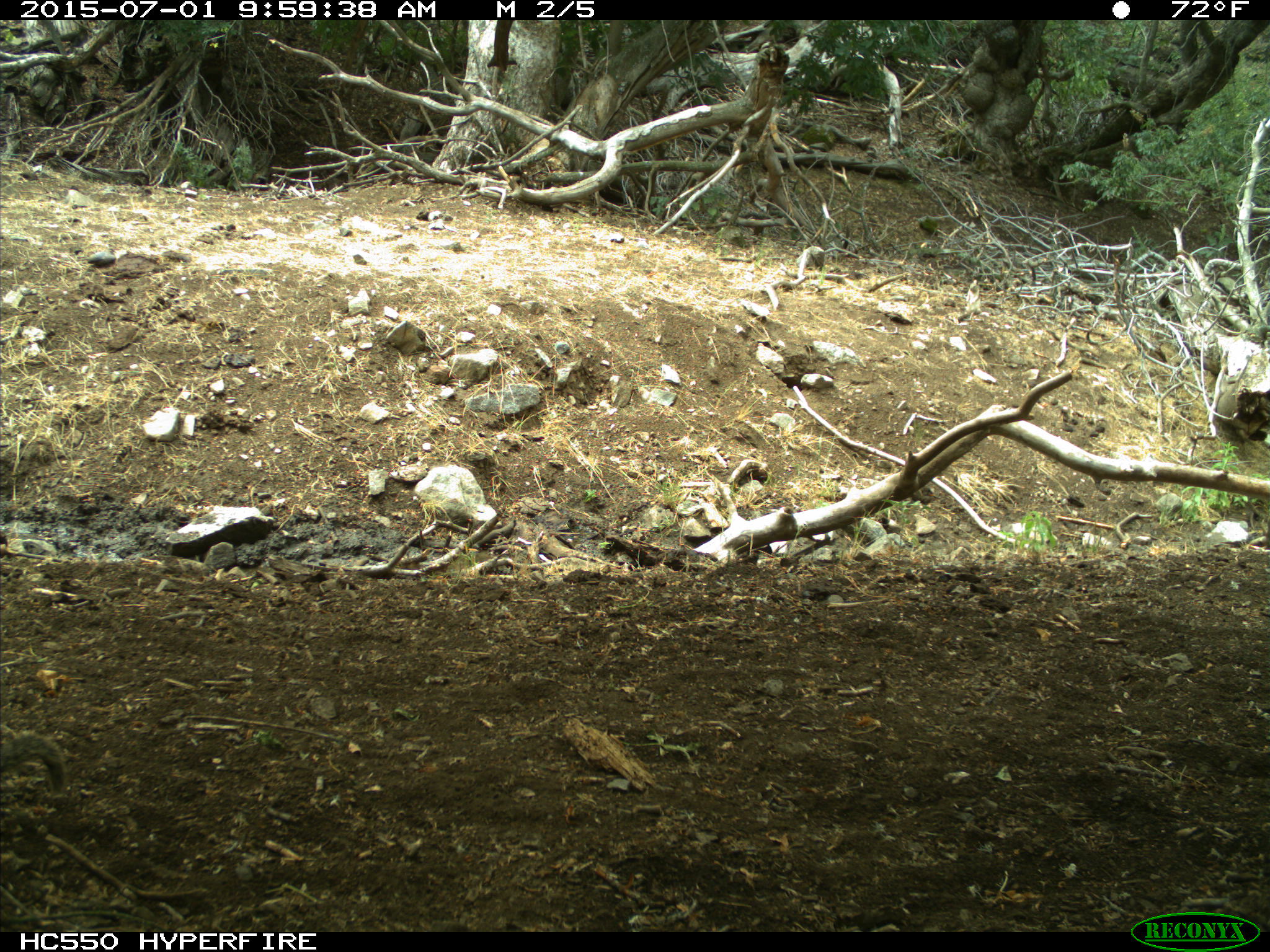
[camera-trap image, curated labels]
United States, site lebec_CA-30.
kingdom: Animalia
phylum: Chordata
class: Mammalia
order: Rodentia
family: Sciuridae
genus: Otospermophilus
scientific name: Otospermophilus beecheyi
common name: california ground squirrel